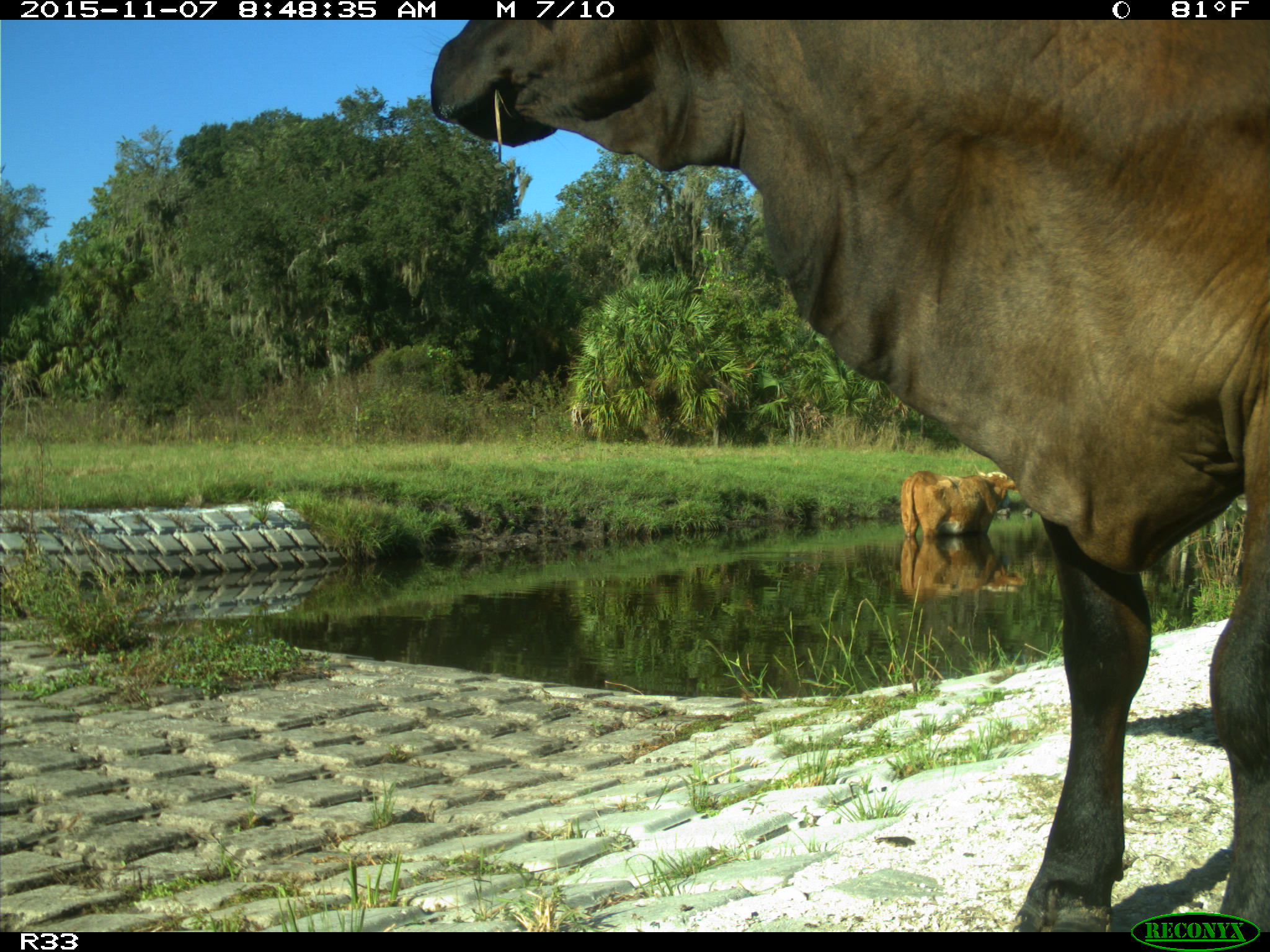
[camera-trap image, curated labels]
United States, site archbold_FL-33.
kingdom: Animalia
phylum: Chordata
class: Mammalia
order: Artiodactyla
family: Bovidae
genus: Bos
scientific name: Bos taurus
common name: domestic cow